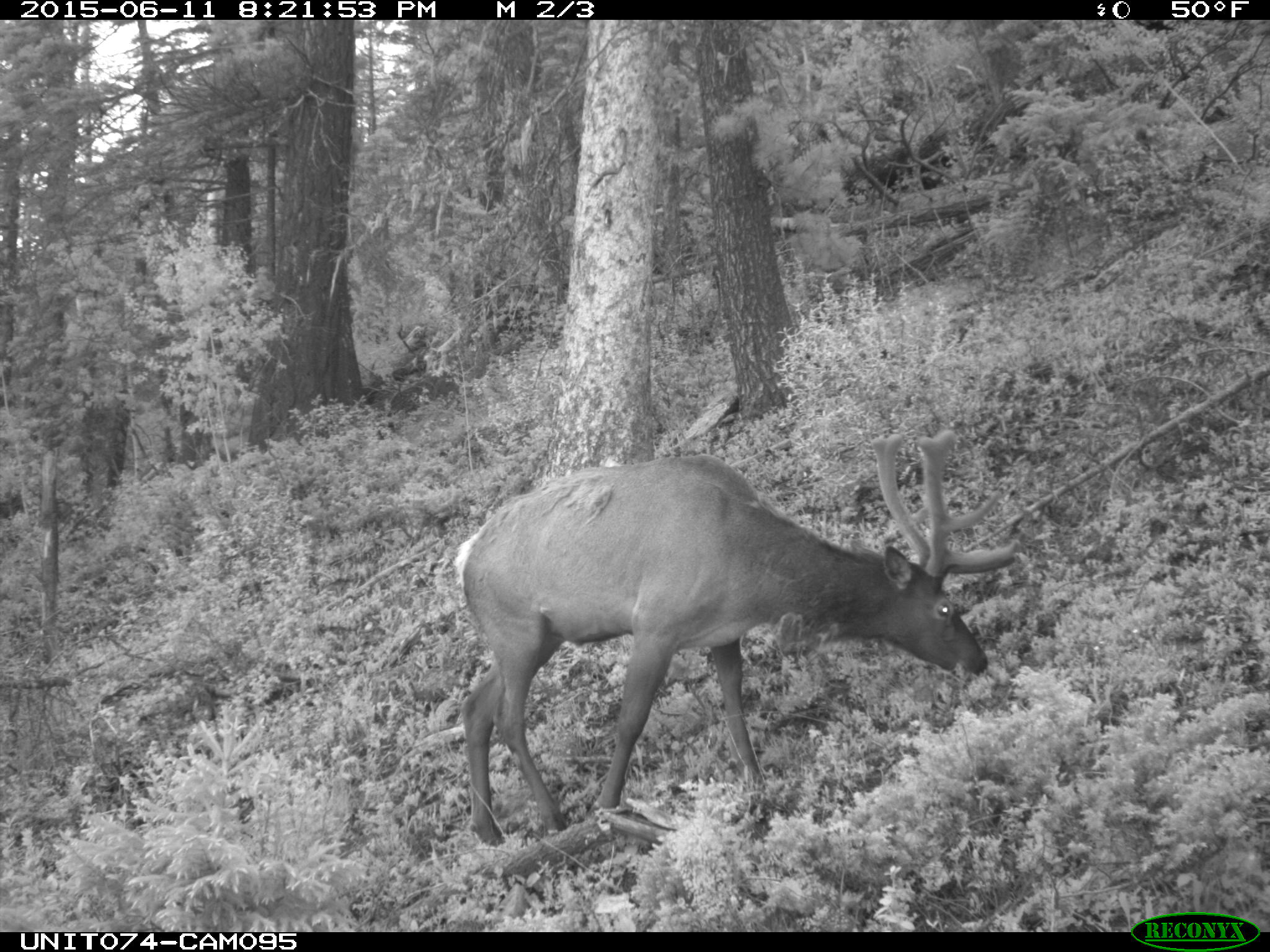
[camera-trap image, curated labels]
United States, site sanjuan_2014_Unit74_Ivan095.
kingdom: Animalia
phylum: Chordata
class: Mammalia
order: Artiodactyla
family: Cervidae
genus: Cervus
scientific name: Cervus elaphus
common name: red deer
Cervus elaphus (red deer).